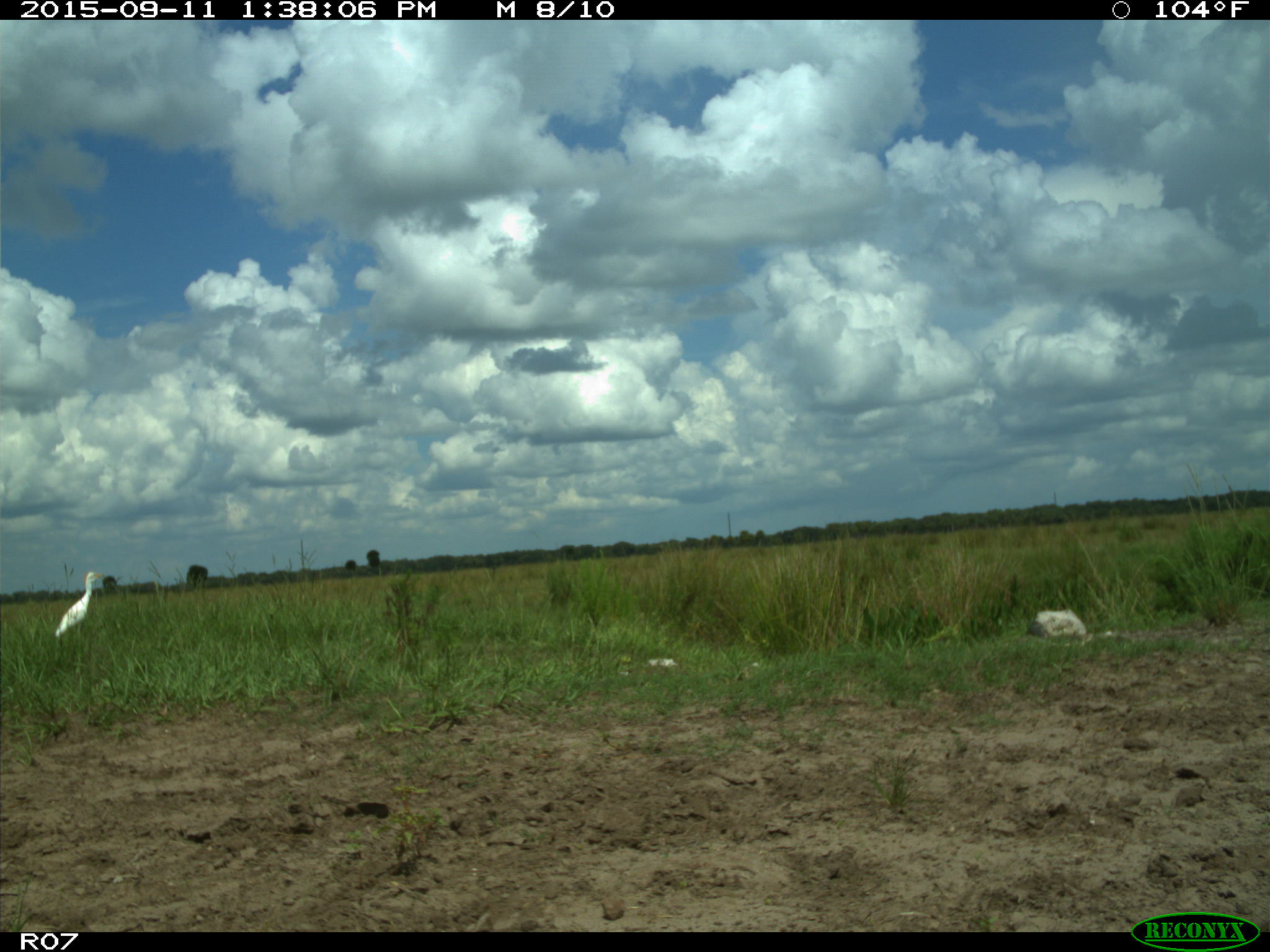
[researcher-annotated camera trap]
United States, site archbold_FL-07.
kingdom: Animalia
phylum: Chordata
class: Aves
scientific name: Aves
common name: birds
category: unidentified bird